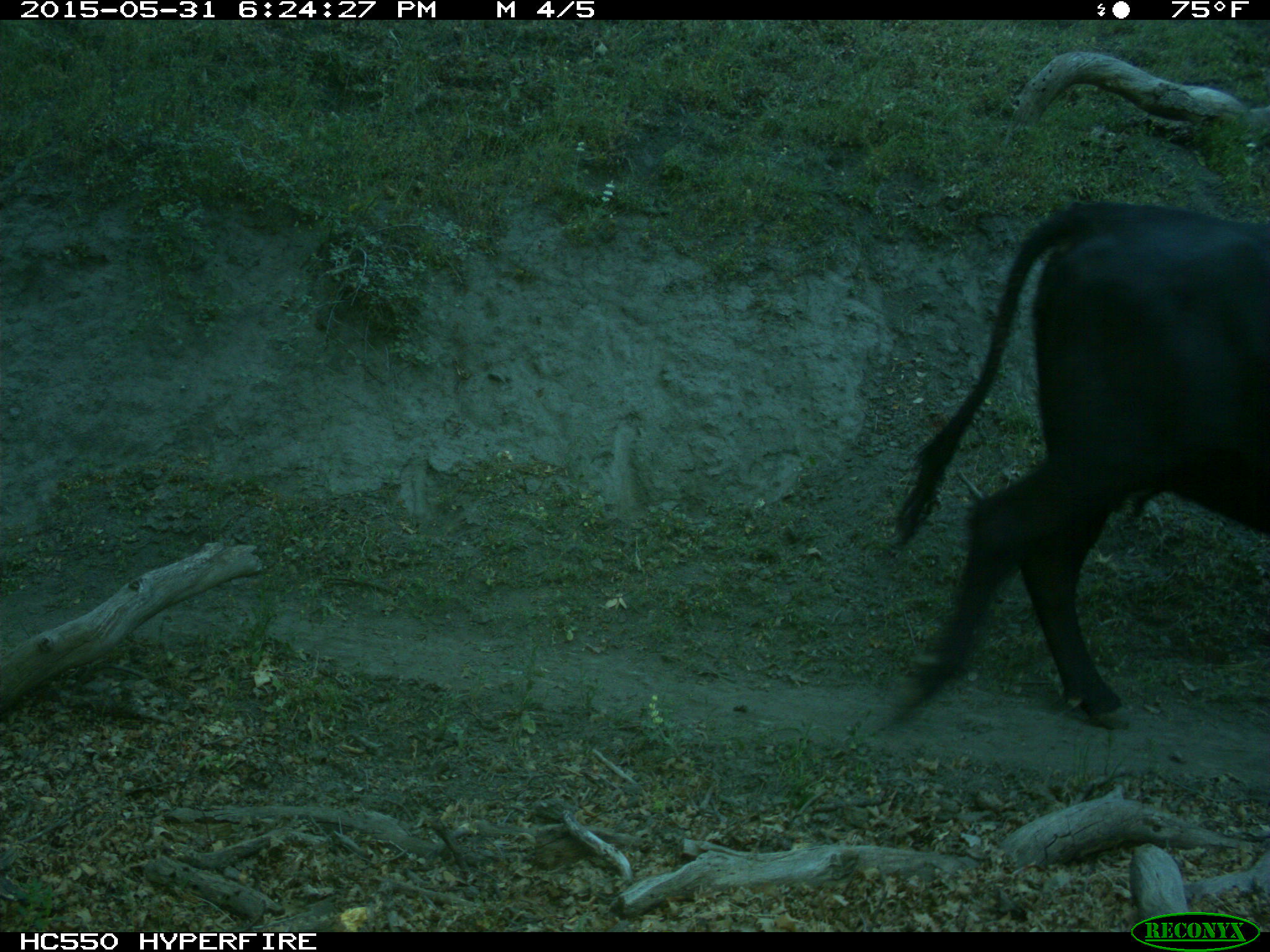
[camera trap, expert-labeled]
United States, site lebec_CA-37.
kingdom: Animalia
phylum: Chordata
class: Mammalia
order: Artiodactyla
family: Bovidae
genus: Bos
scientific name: Bos taurus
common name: domestic cow